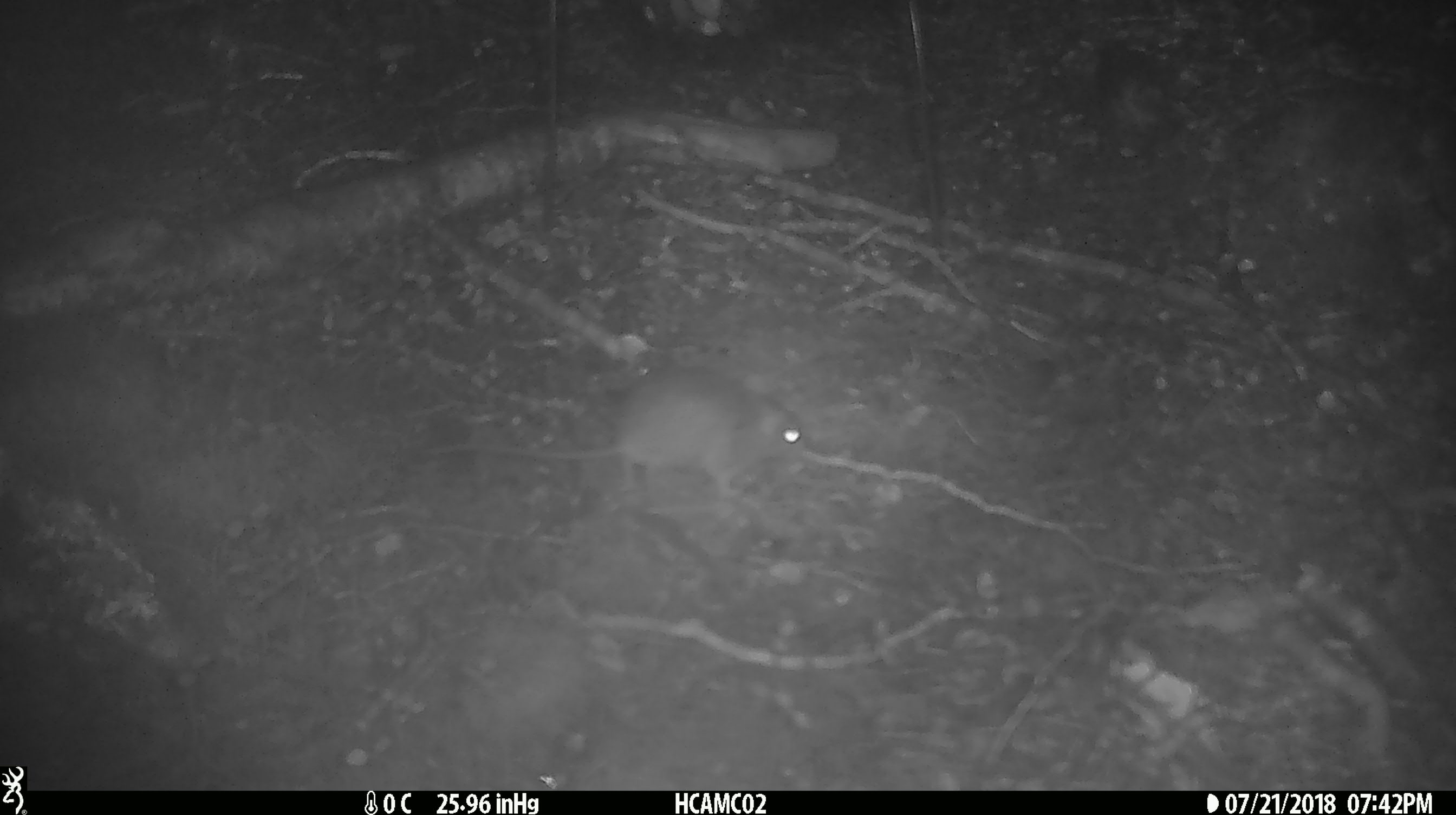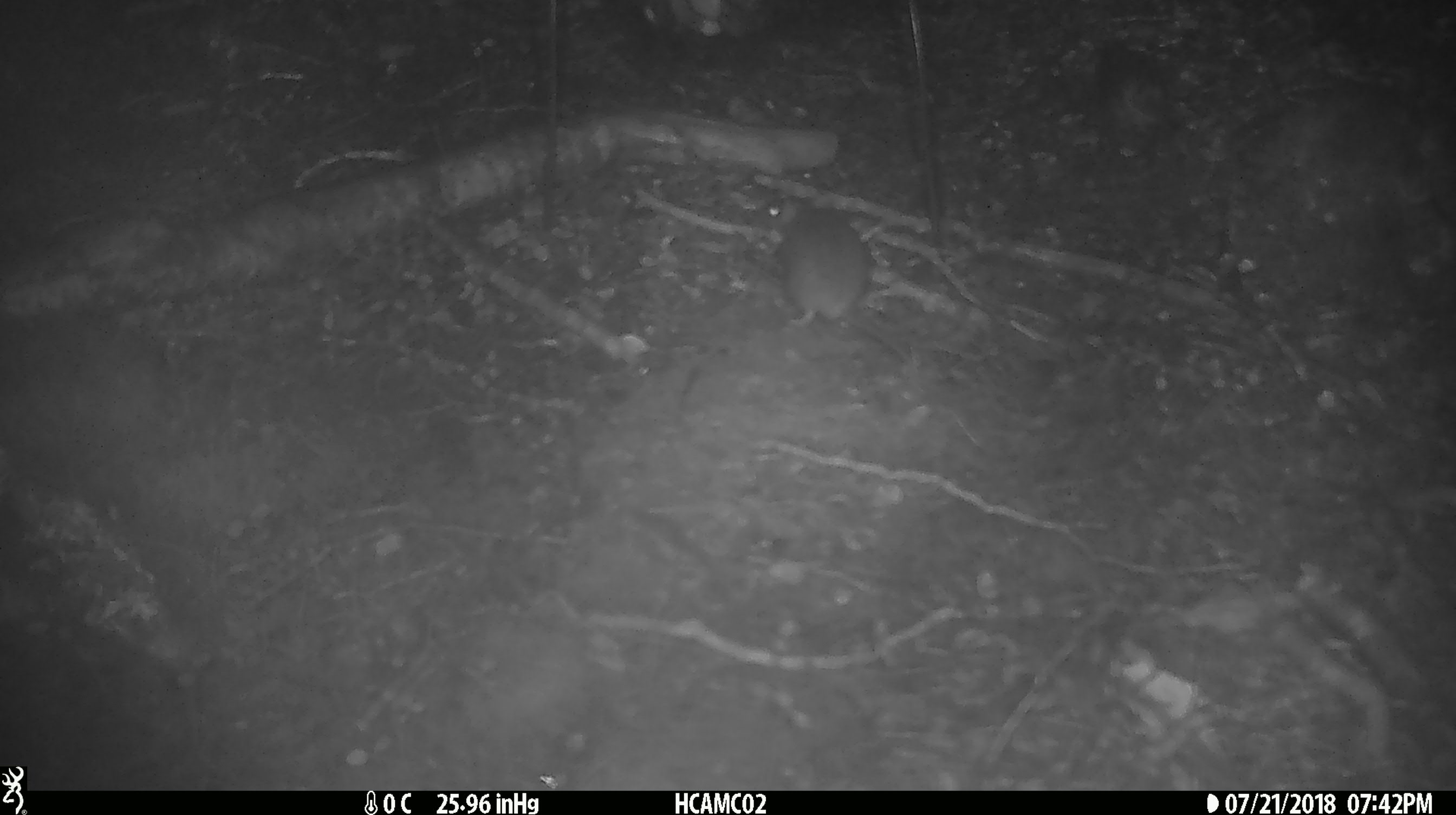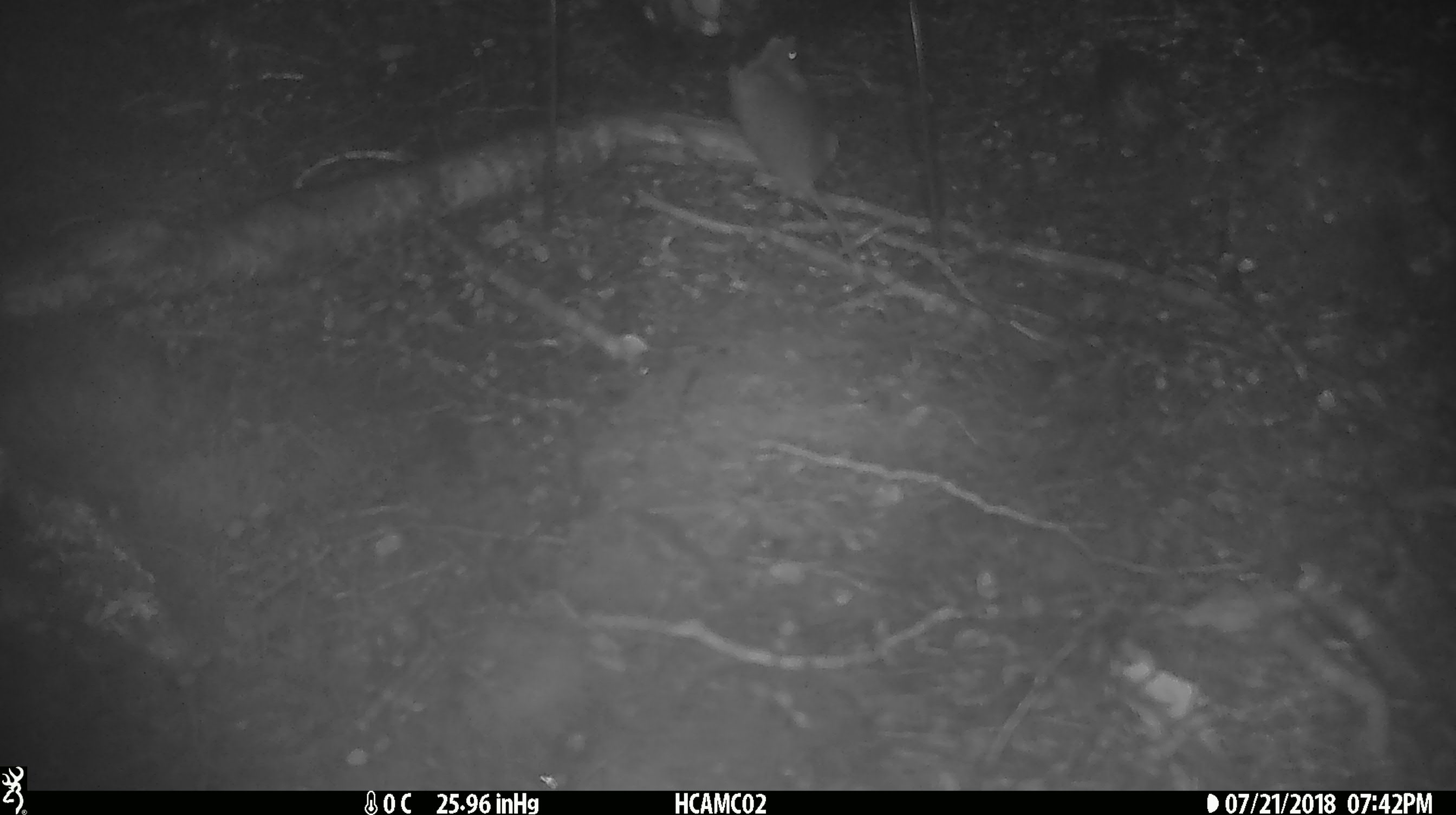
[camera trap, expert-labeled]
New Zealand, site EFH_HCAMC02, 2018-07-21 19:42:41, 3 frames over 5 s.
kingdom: Animalia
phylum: Chordata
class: Mammalia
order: Rodentia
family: Muridae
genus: Mus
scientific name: Mus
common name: mouse